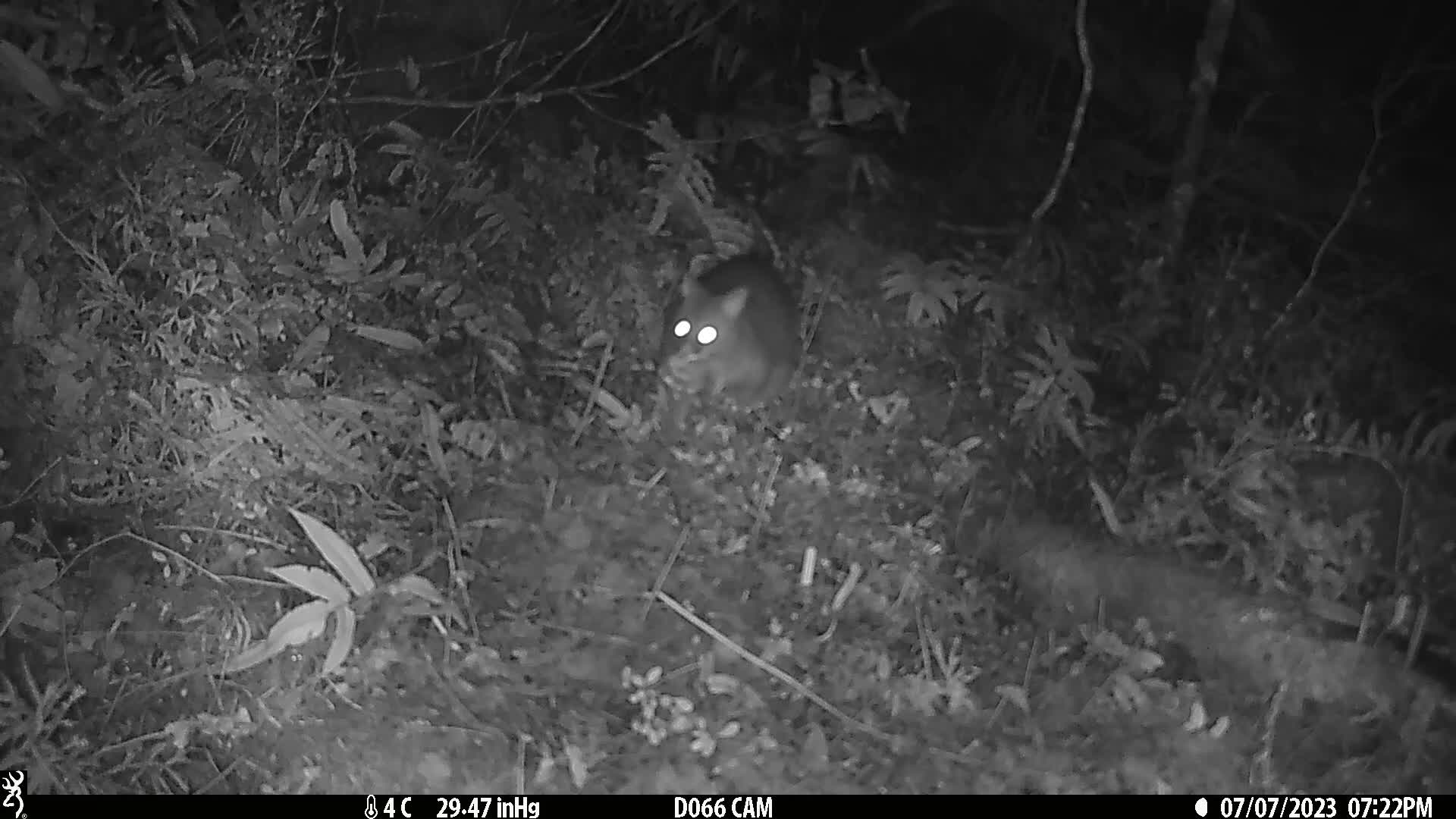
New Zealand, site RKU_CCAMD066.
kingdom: Animalia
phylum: Chordata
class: Mammalia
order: Diprotodontia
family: Phalangeridae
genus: Trichosurus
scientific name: Trichosurus vulpecula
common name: common brushtail possum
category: possum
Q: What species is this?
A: Possum (common brushtail possum) (Trichosurus vulpecula).